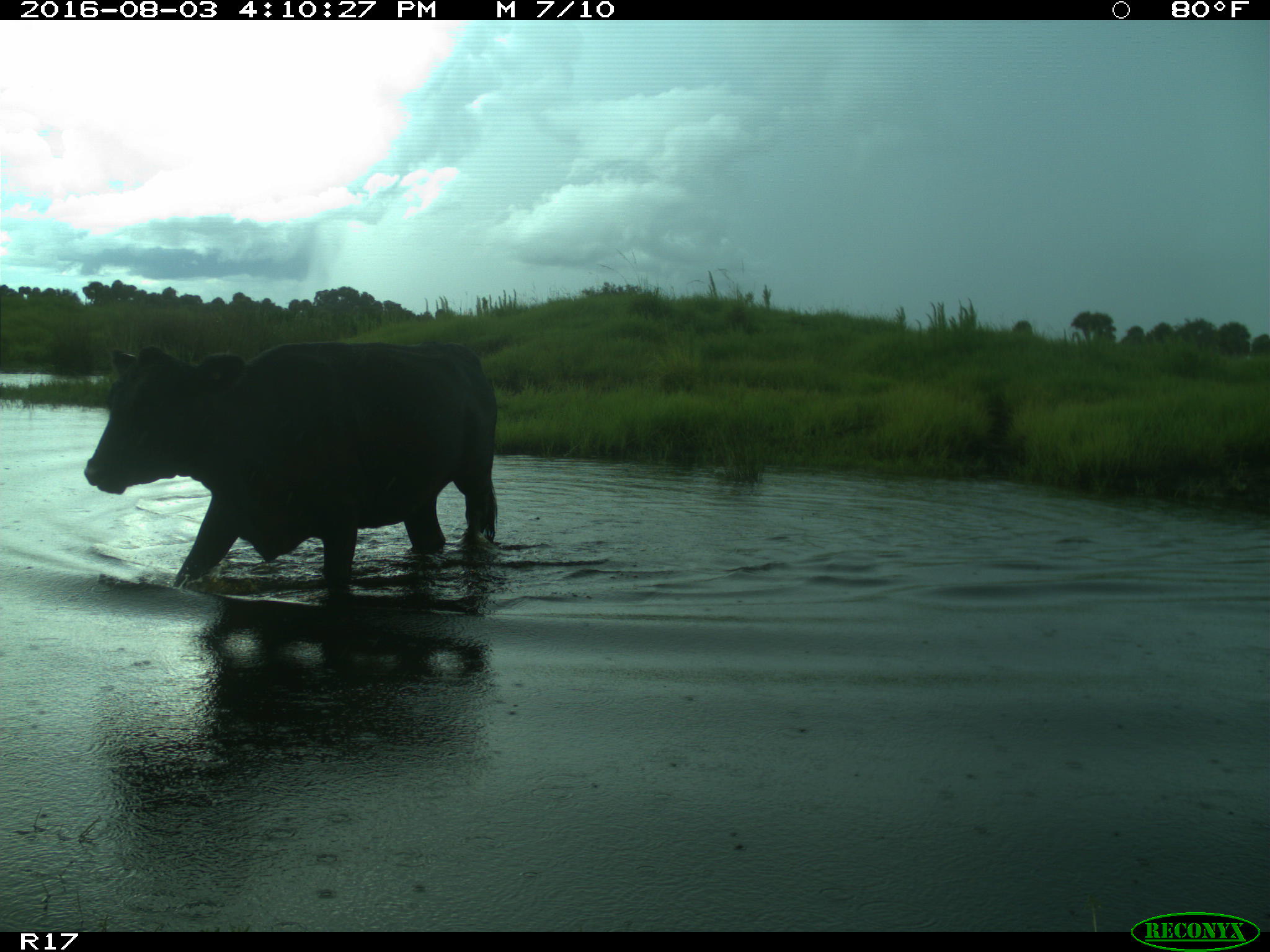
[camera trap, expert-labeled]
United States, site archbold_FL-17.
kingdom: Animalia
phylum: Chordata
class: Mammalia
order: Artiodactyla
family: Bovidae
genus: Bos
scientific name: Bos taurus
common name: domestic cow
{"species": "Bos taurus (domestic cow)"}